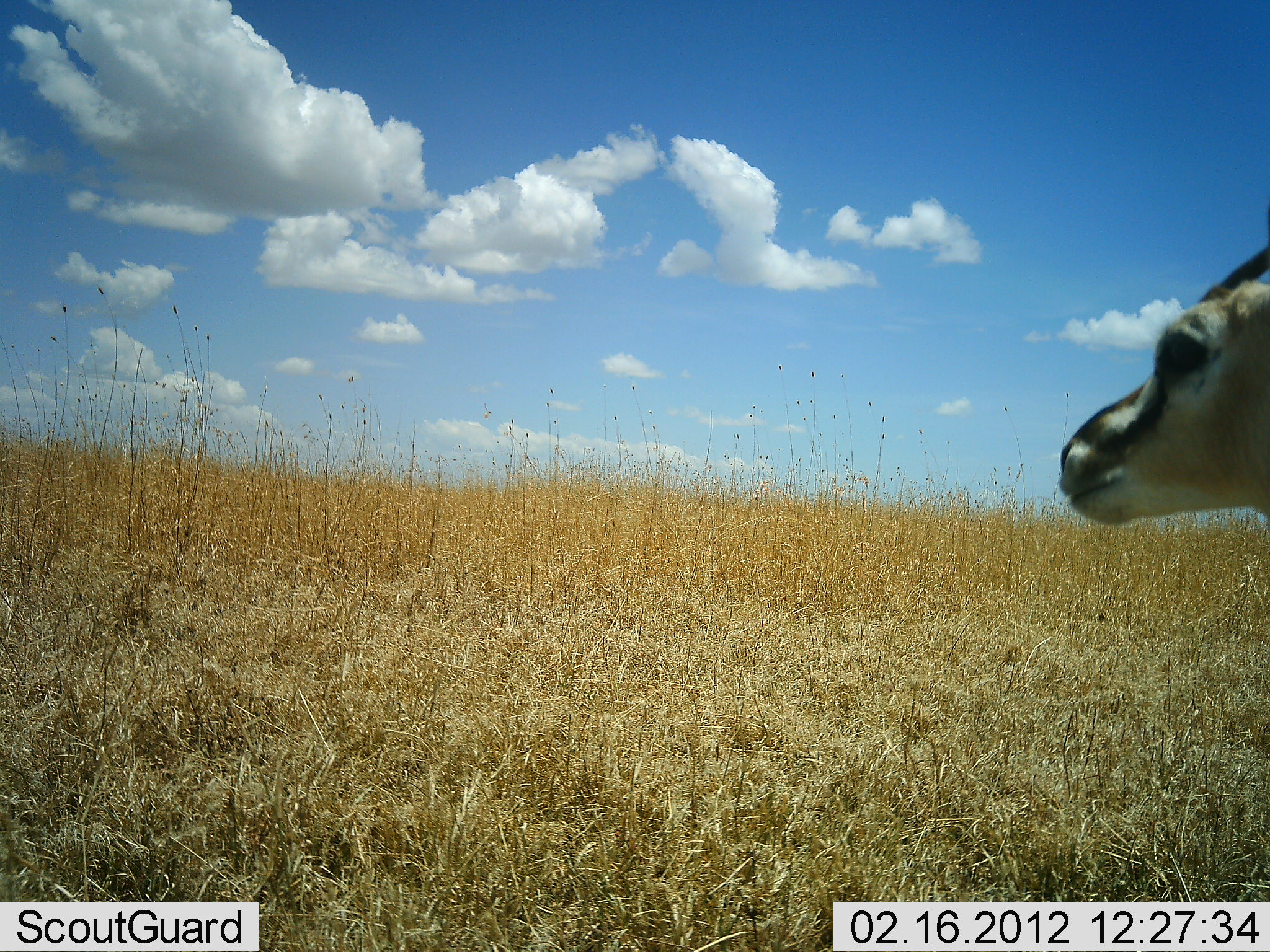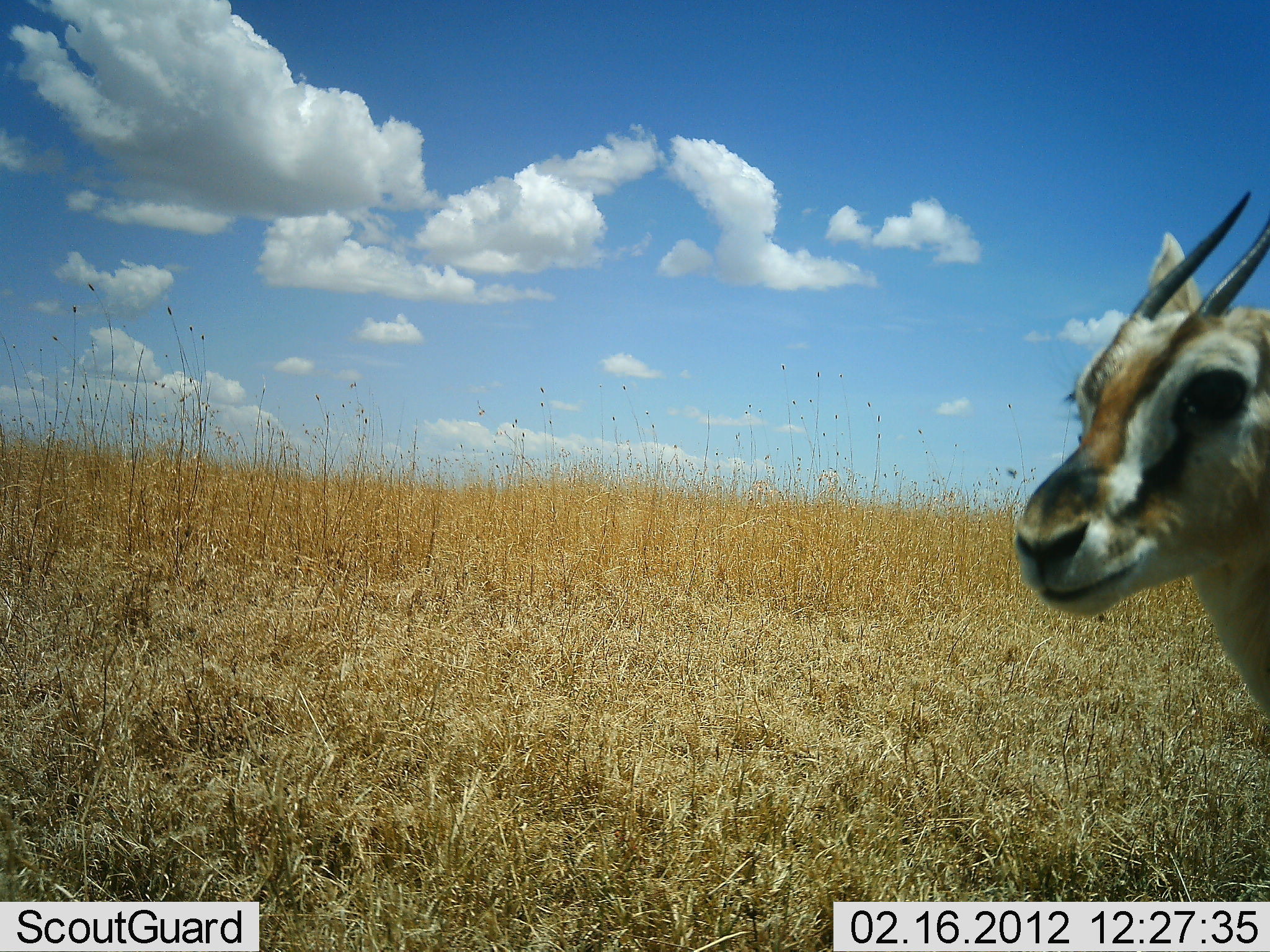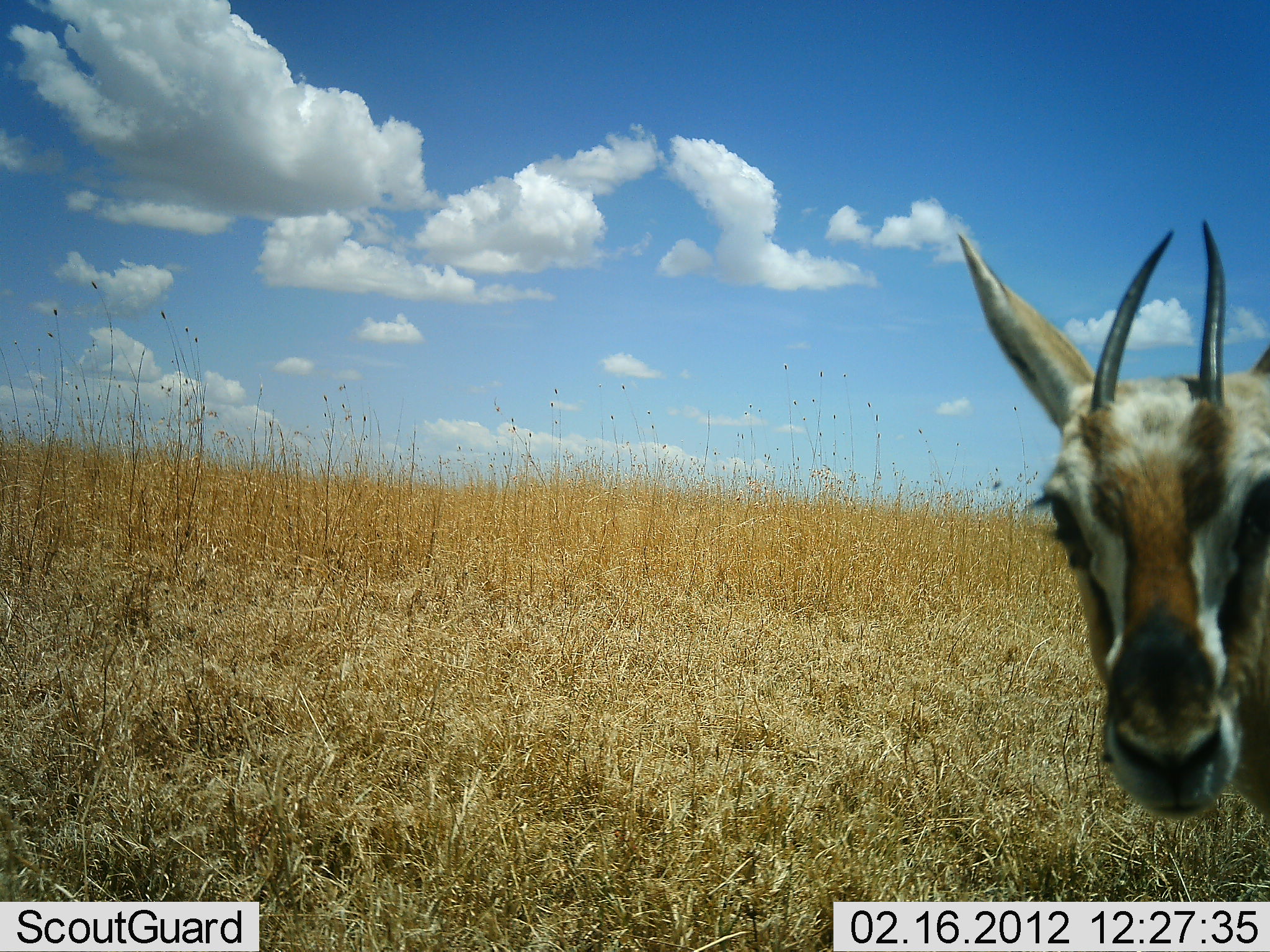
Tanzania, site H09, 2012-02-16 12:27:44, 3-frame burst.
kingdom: Animalia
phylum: Chordata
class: Mammalia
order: Artiodactyla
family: Bovidae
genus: Eudorcas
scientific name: Eudorcas thomsonii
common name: thomson's gazelle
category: gazellethomsons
Gazellethomsons (thomson's gazelle) (Eudorcas thomsonii), count 1. Behavior (volunteer vote fractions): standing 92%, resting 8%, moving 0%, interacting 0%. Young present (vote fraction): 4%. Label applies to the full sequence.